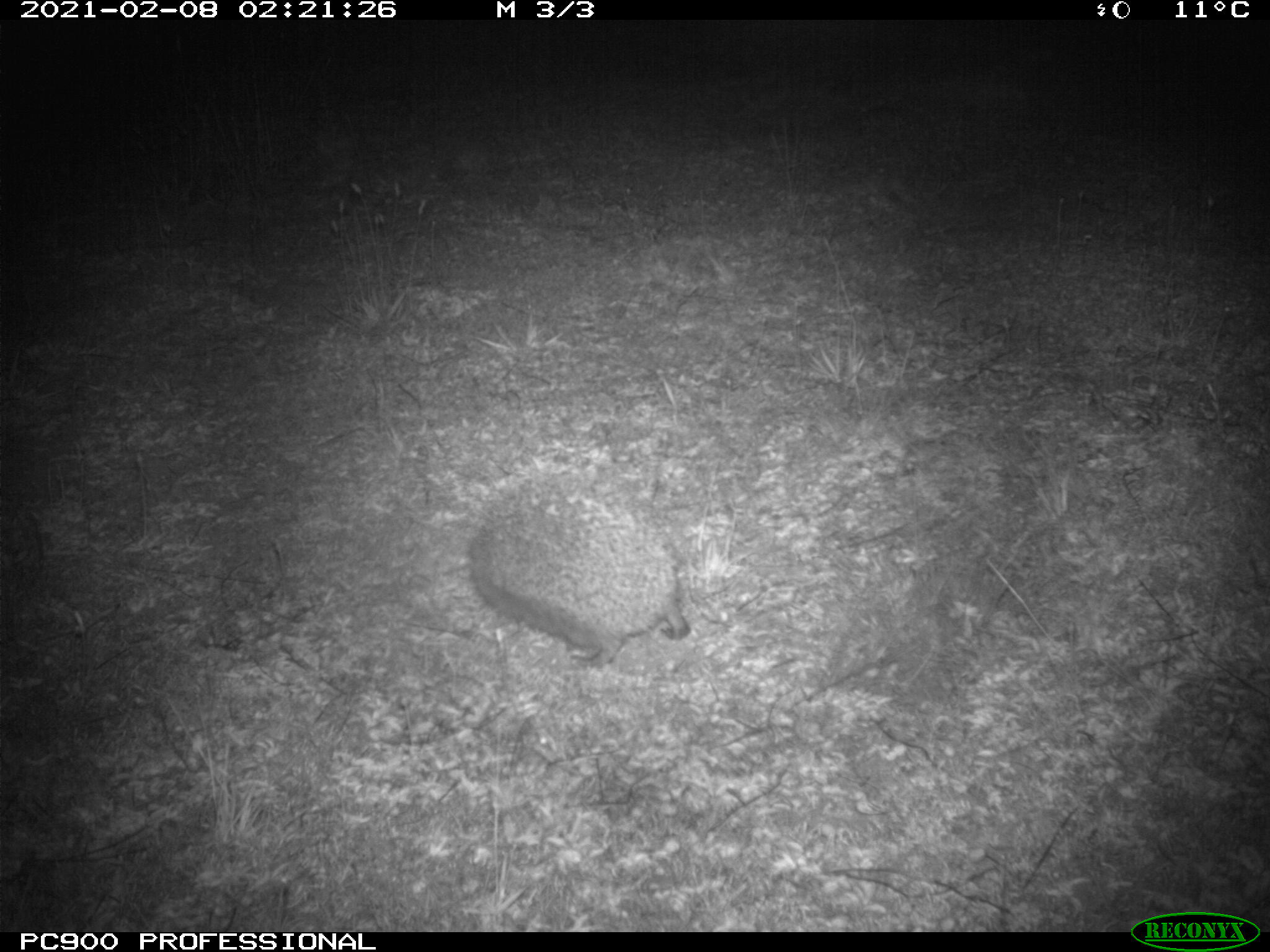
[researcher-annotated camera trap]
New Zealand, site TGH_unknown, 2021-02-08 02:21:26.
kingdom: Animalia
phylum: Chordata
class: Mammalia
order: Eulipotyphla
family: Erinaceidae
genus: Erinaceus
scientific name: Erinaceus europaeus europaeus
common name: european hedgehog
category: hedgehog